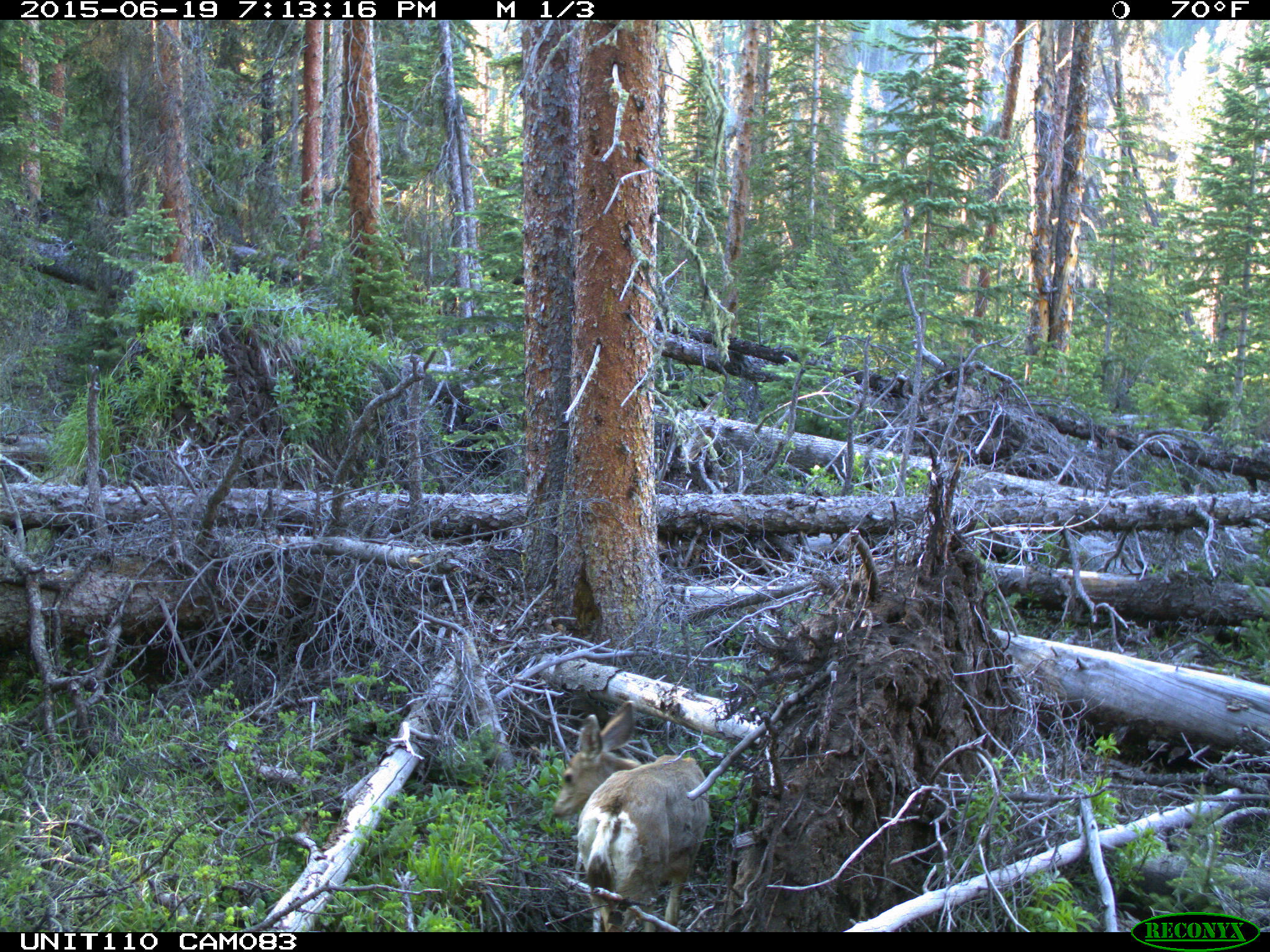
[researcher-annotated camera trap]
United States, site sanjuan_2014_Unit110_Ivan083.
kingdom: Animalia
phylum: Chordata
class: Mammalia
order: Artiodactyla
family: Cervidae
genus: Odocoileus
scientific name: Odocoileus hemionus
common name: mule deer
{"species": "Odocoileus hemionus (mule deer)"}